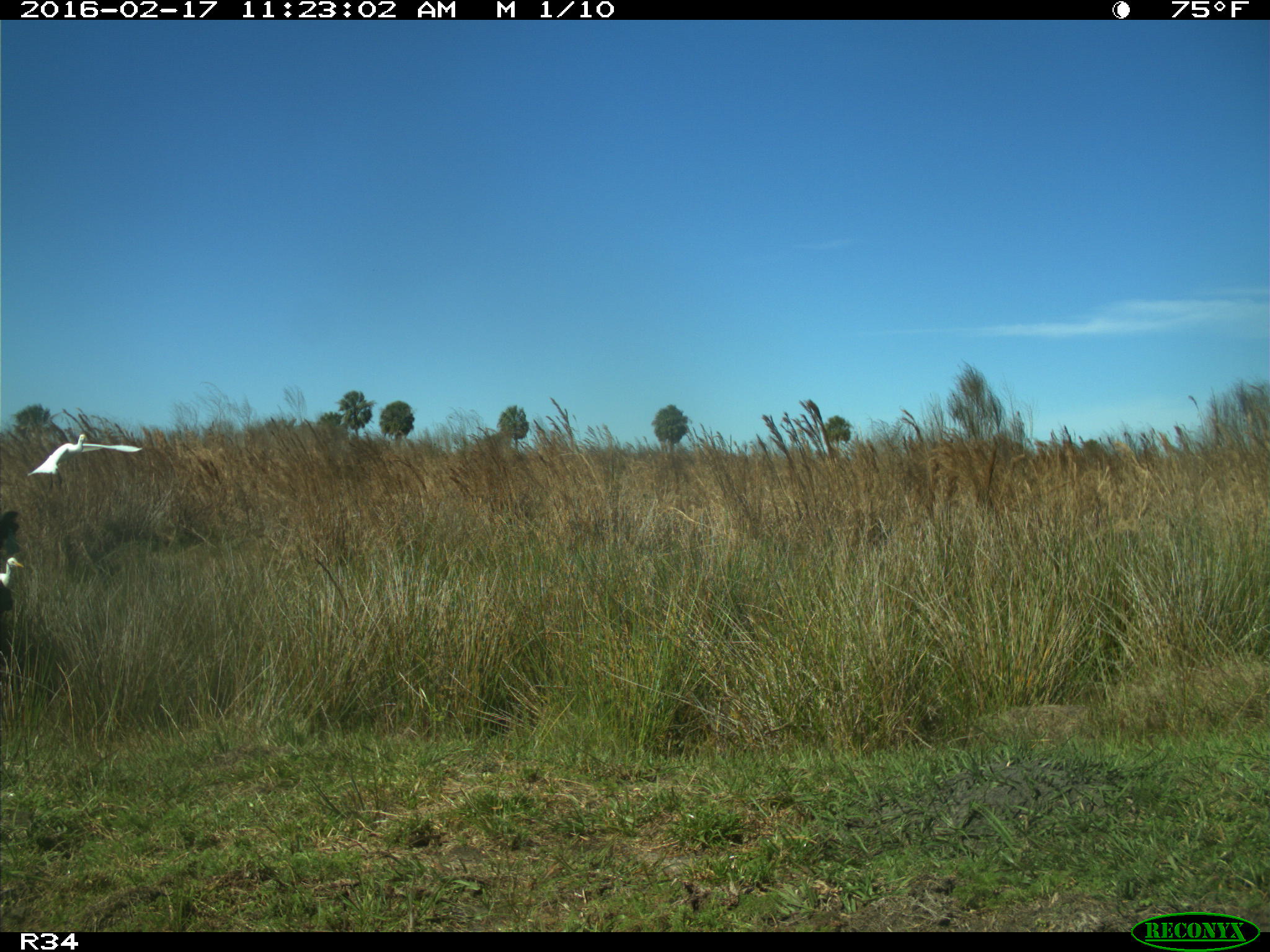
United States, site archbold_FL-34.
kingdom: Animalia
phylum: Chordata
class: Mammalia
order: Artiodactyla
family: Bovidae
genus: Bos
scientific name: Bos taurus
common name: domestic cow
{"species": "Bos taurus (domestic cow)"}